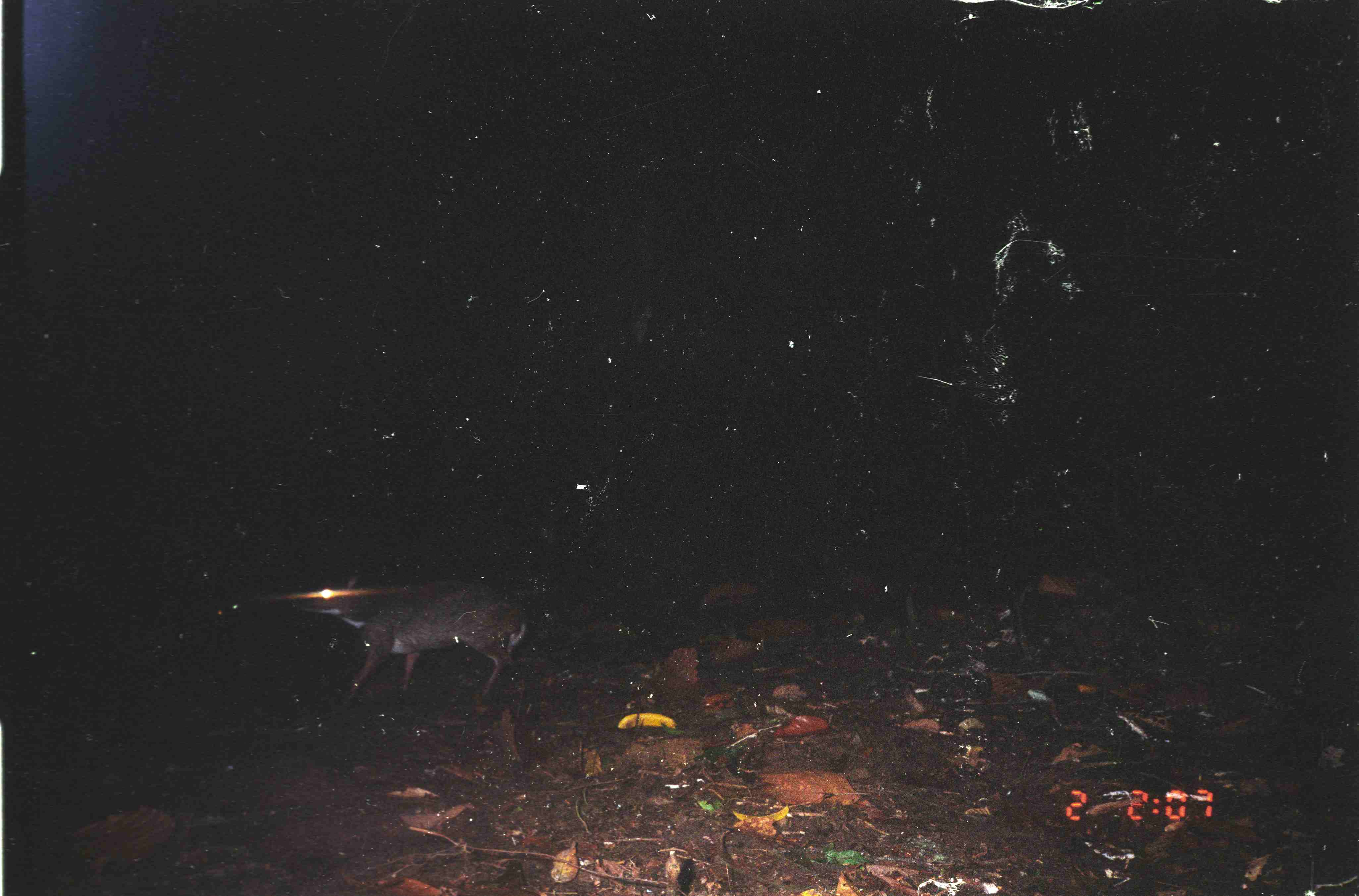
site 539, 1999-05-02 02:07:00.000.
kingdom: Animalia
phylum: Chordata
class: Mammalia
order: Artiodactyla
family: Tragulidae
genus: Tragulus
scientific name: Tragulus javanicus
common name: javan chevrotain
Tragulus javanicus (javan chevrotain), count 1.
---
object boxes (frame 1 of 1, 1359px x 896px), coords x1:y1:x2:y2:
tragulus javanicus: 292:578:527:697